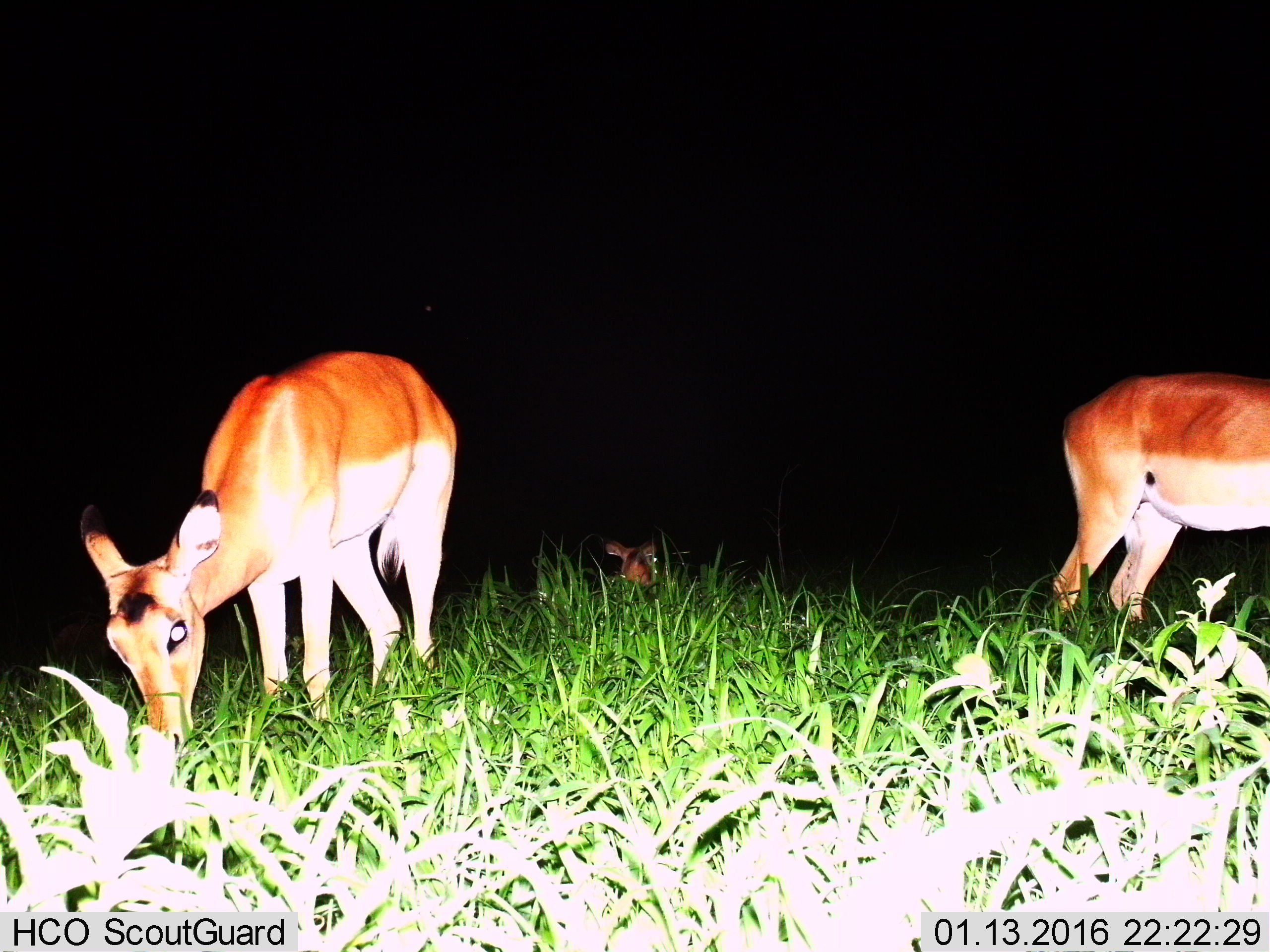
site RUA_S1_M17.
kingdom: Animalia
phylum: Chordata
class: Mammalia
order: Artiodactyla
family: Bovidae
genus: Aepyceros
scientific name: Aepyceros melampus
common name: impala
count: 3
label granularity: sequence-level